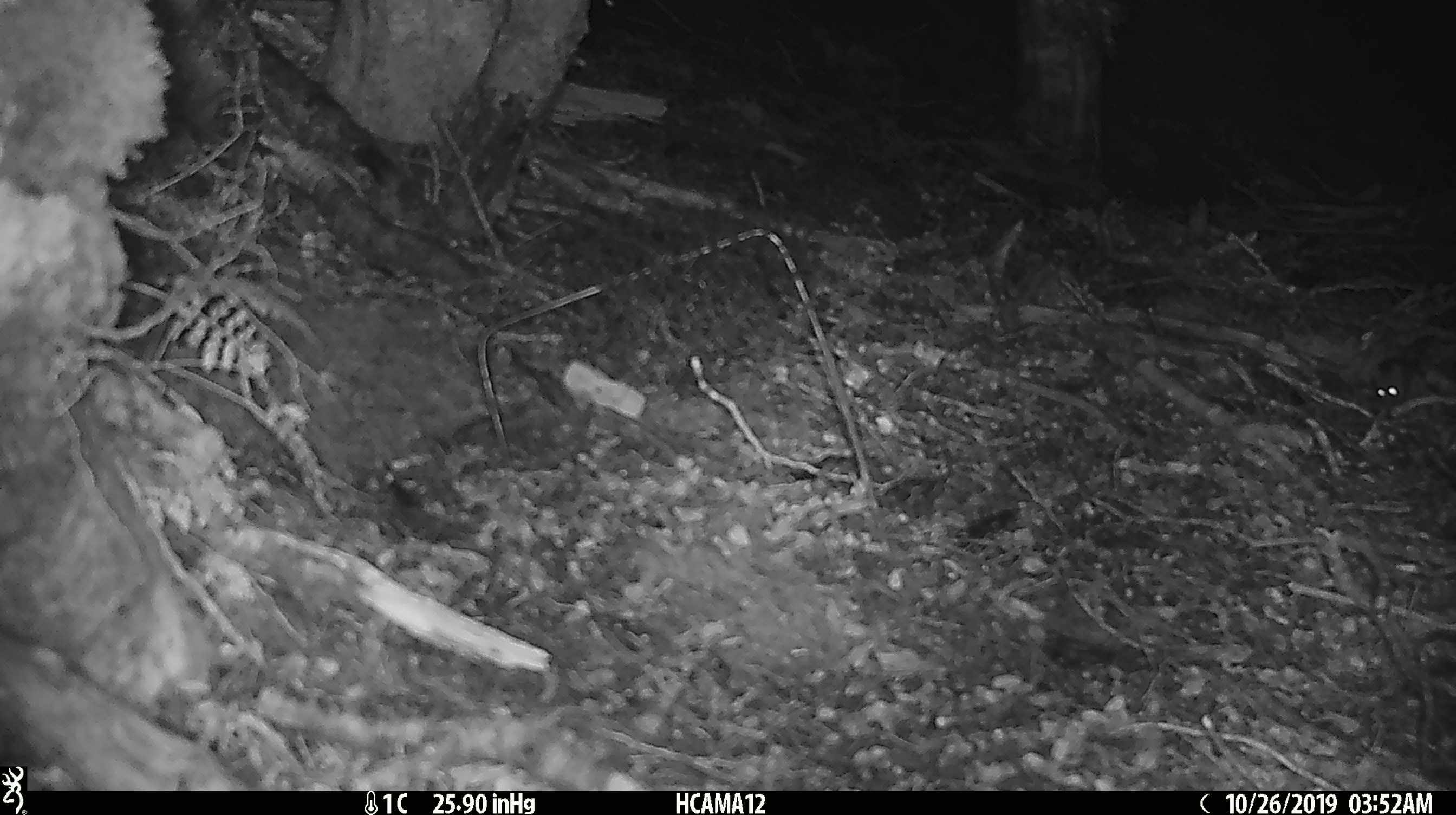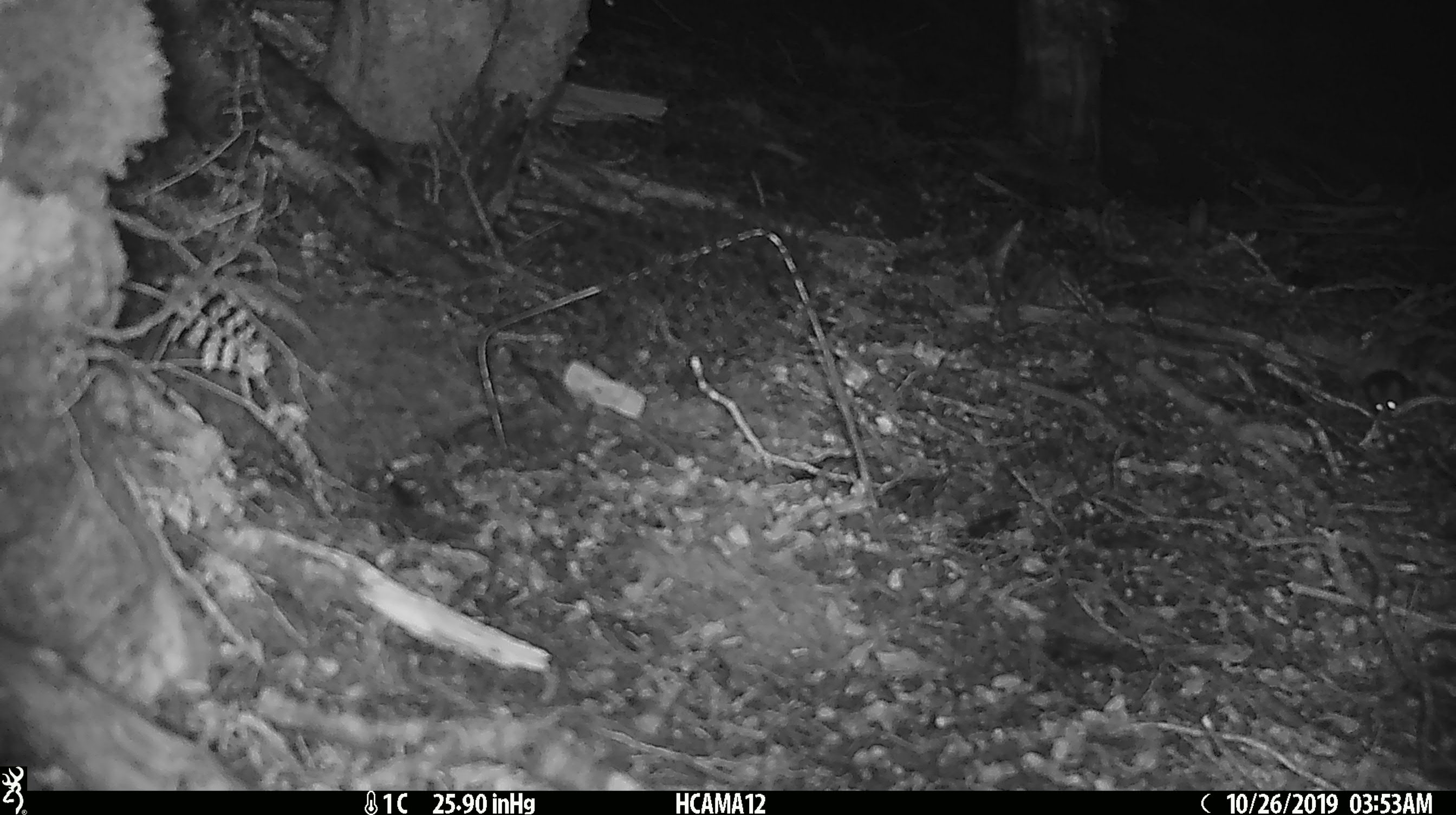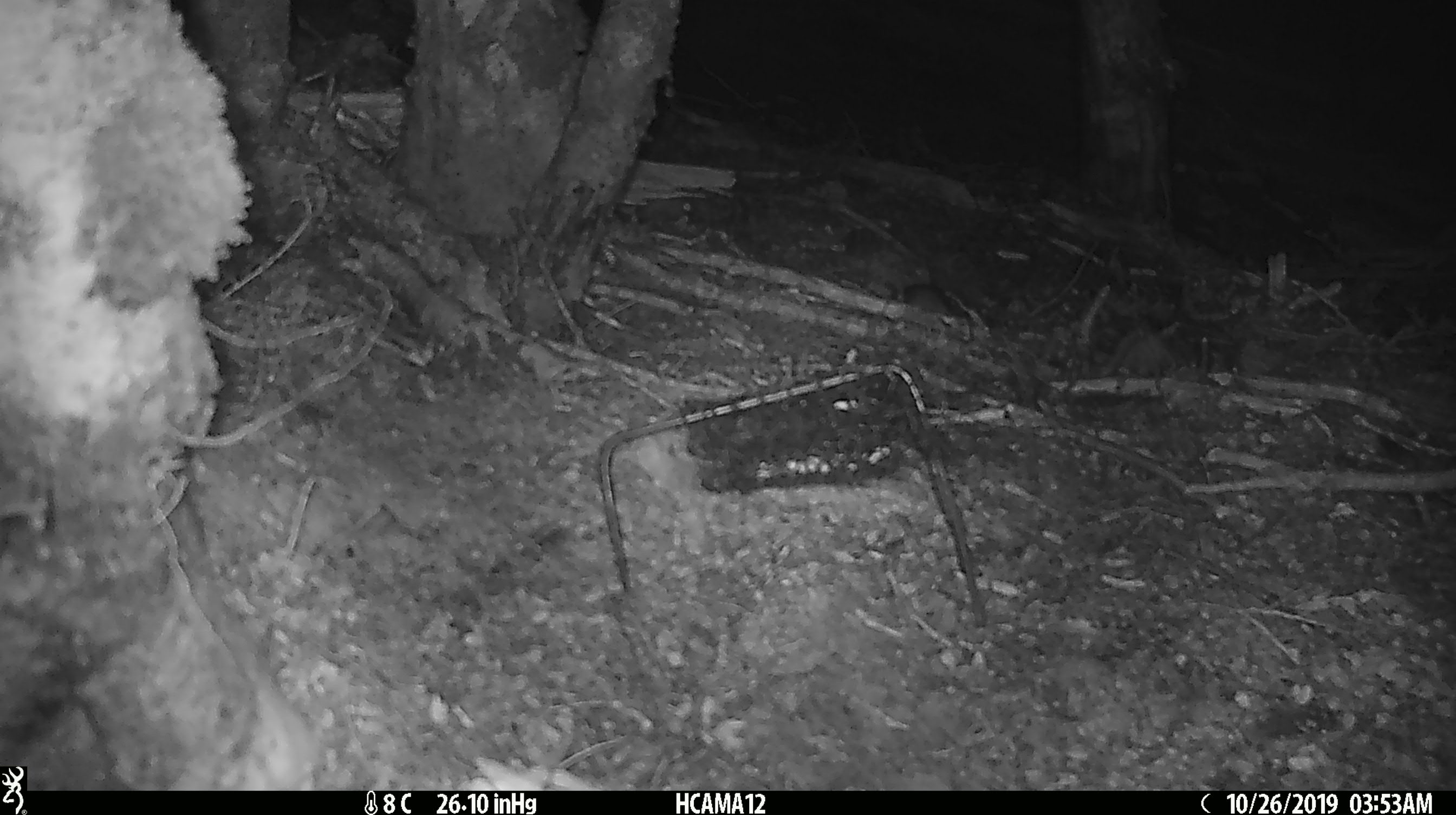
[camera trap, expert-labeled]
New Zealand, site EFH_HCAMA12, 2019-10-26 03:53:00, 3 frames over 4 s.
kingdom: Animalia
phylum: Chordata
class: Mammalia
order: Rodentia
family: Muridae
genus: Mus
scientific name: Mus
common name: mouse